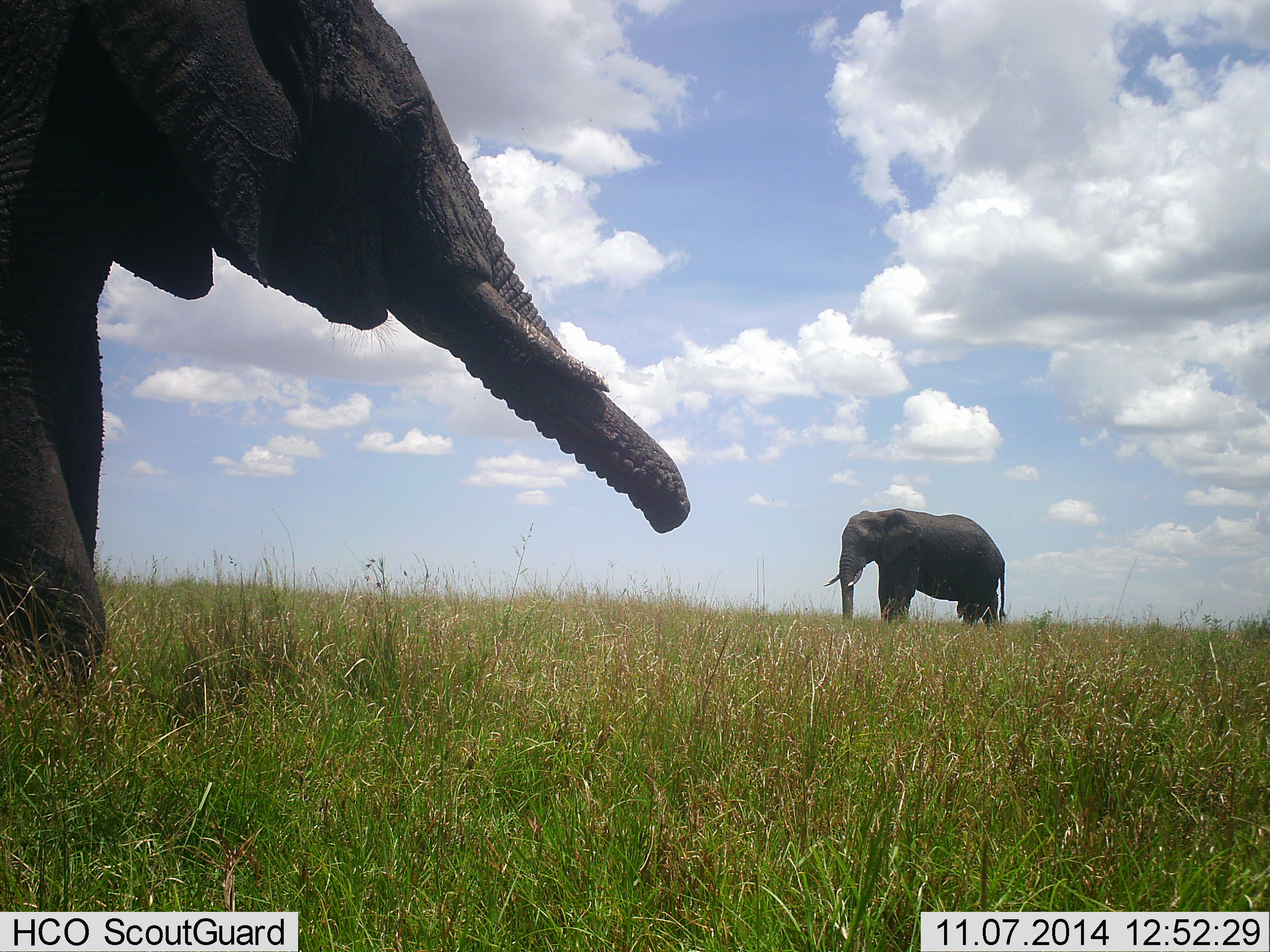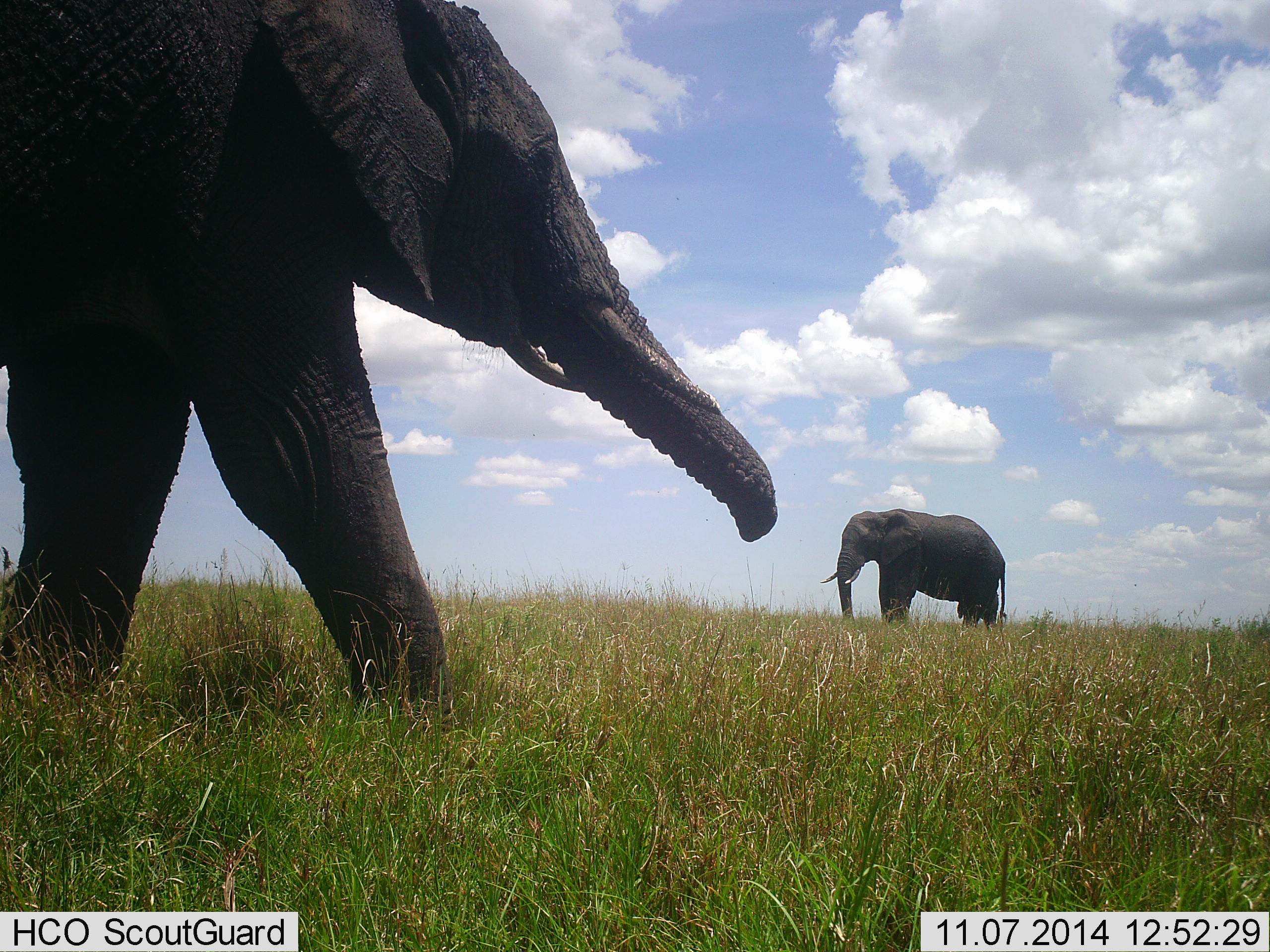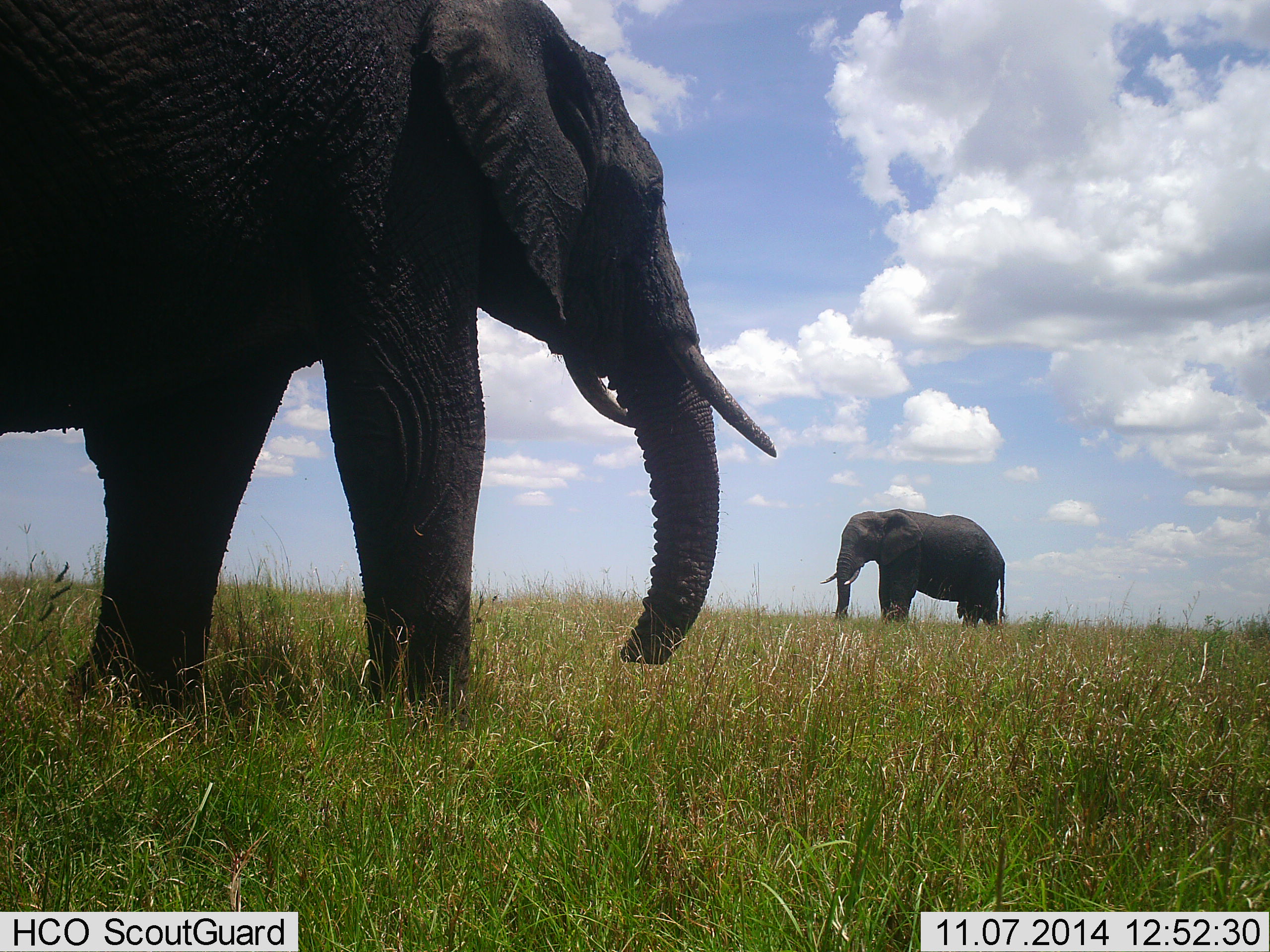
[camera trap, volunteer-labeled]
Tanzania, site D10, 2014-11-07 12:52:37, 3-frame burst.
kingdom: Animalia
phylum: Chordata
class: Mammalia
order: Proboscidea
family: Elephantidae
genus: Loxodonta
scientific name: Loxodonta africana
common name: african bush elephant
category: elephant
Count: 2.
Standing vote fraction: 90%.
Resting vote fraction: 0%.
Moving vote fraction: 70%.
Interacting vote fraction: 0%.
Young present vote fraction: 0%.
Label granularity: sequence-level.